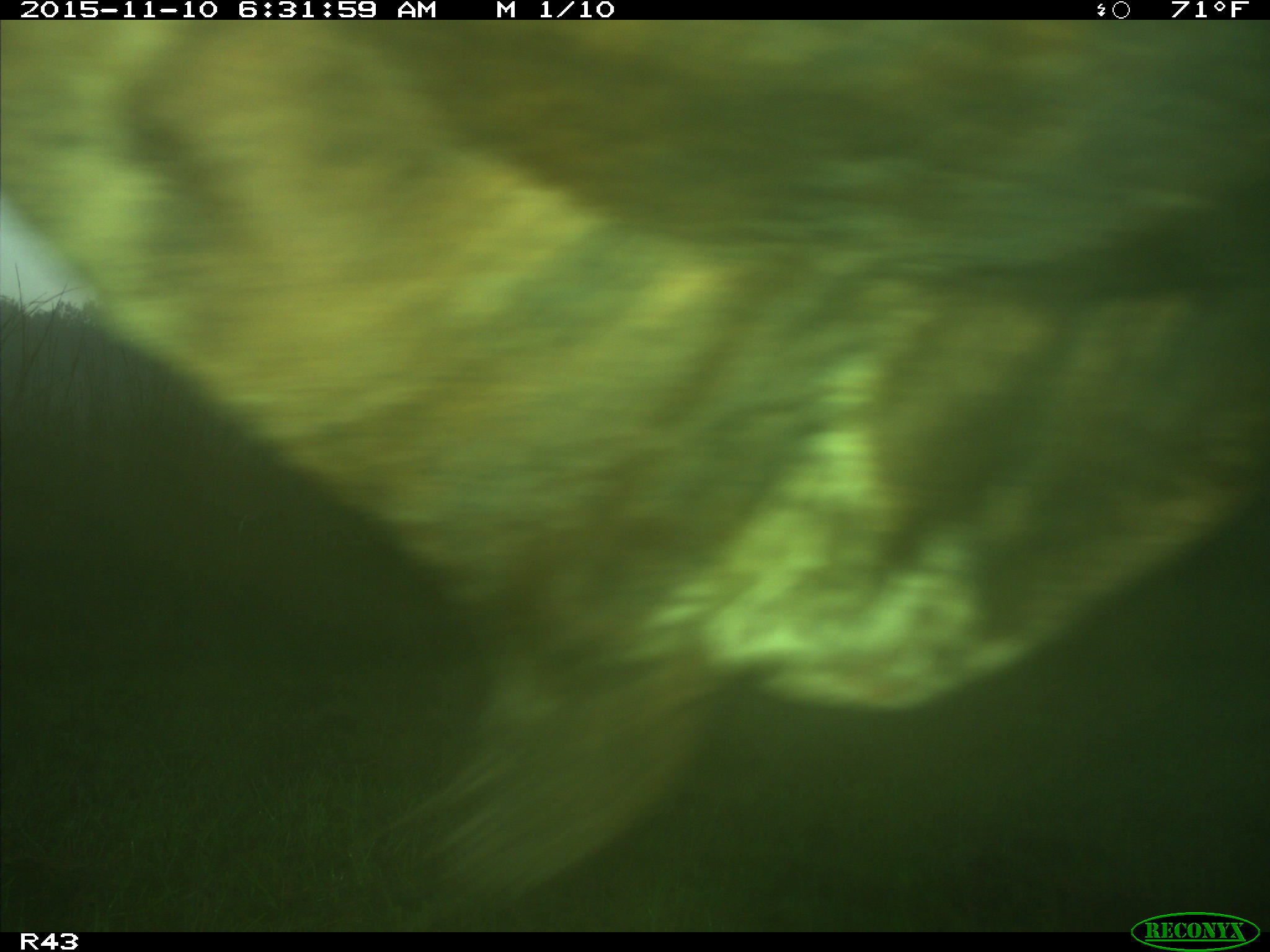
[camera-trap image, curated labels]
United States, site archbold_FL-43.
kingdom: Animalia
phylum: Chordata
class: Mammalia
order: Artiodactyla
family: Bovidae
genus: Bos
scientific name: Bos taurus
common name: domestic cow